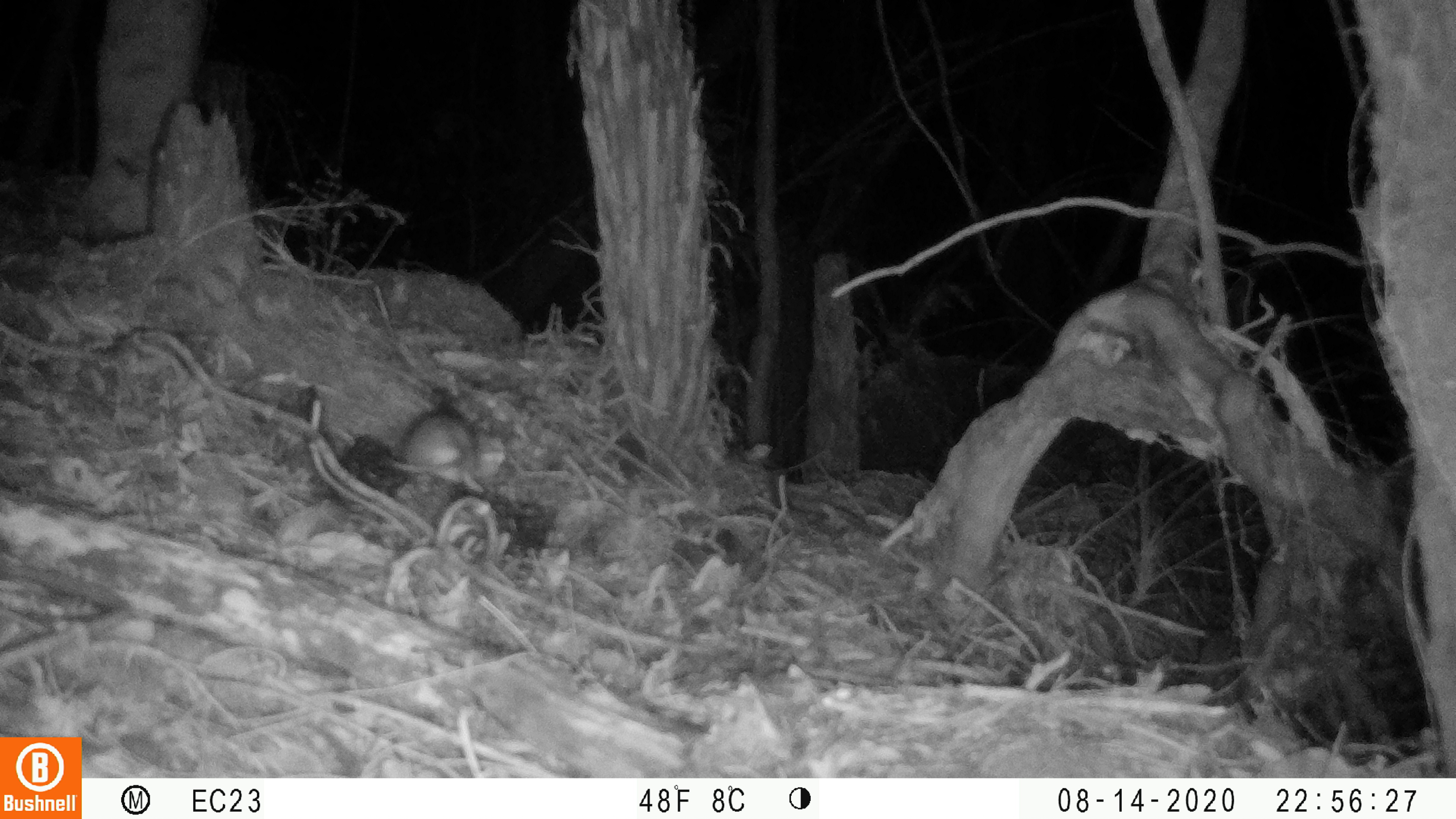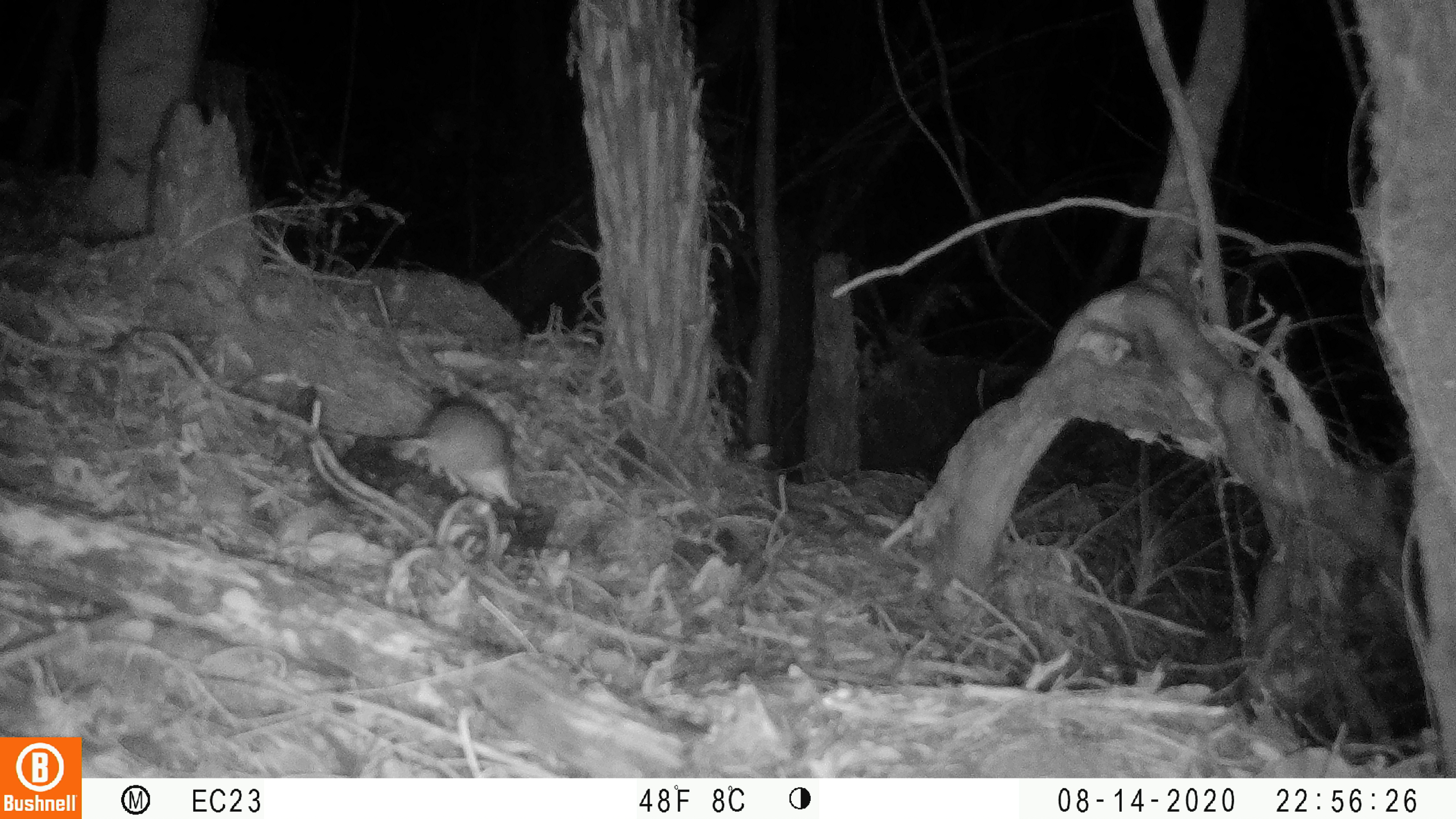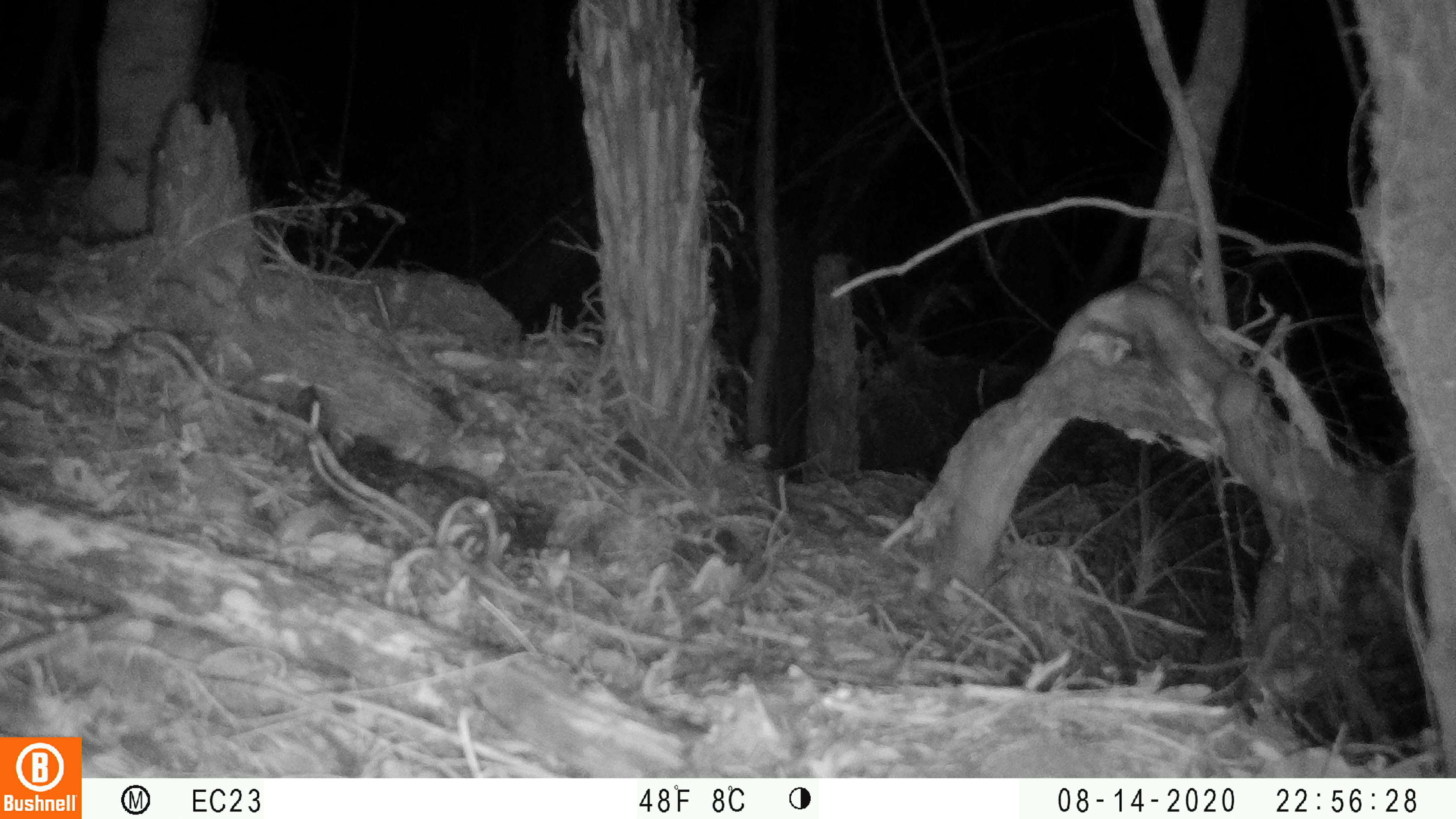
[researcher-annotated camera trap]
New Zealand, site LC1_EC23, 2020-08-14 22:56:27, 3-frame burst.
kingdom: Animalia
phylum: Chordata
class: Mammalia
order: Rodentia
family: Muridae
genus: Rattus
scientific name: Rattus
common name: rat